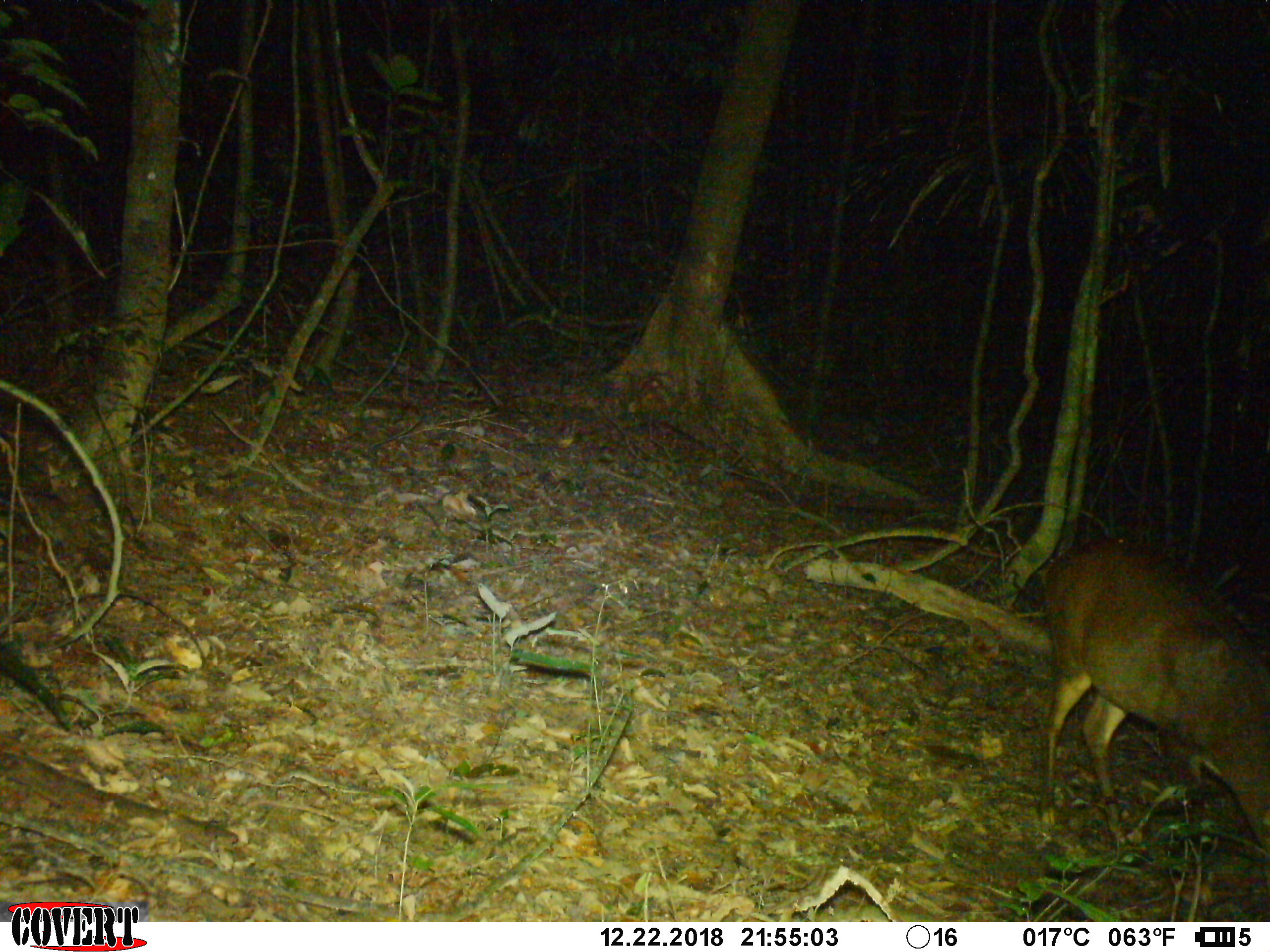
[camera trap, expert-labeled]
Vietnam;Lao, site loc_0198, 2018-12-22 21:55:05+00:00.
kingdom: Animalia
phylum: Chordata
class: Mammalia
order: Artiodactyla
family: Cervidae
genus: Muntiacus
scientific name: Muntiacus vuquangensis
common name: large-antlered muntjac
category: large antlered muntjac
Large antlered muntjac (large-antlered muntjac) (Muntiacus vuquangensis). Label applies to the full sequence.